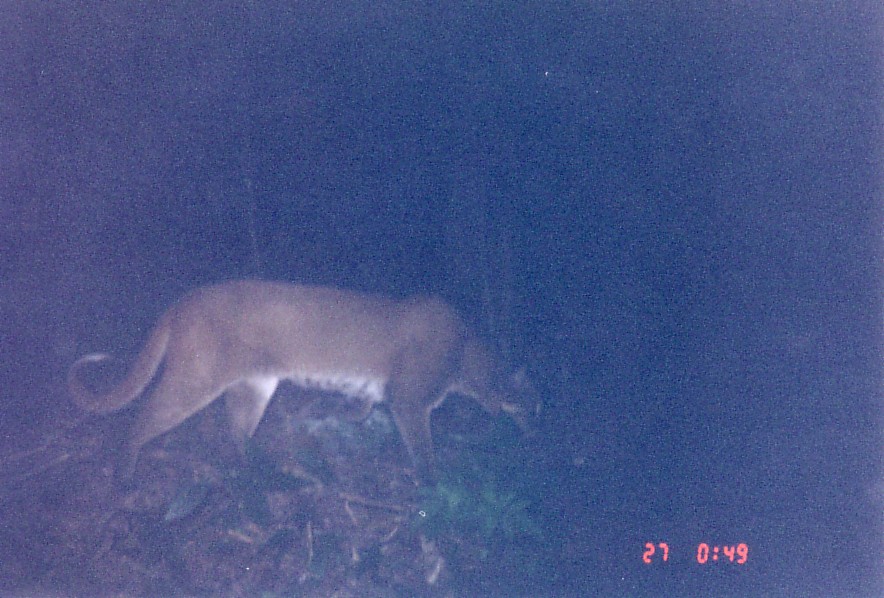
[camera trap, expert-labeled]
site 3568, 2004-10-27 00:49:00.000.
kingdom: Animalia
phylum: Chordata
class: Mammalia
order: Carnivora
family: Felidae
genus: Catopuma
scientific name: Catopuma temminckii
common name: asian golden cat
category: pardofelis temminckii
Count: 1.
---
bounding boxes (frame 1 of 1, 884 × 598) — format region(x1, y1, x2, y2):
pardofelis temminckii: region(65, 277, 544, 485)